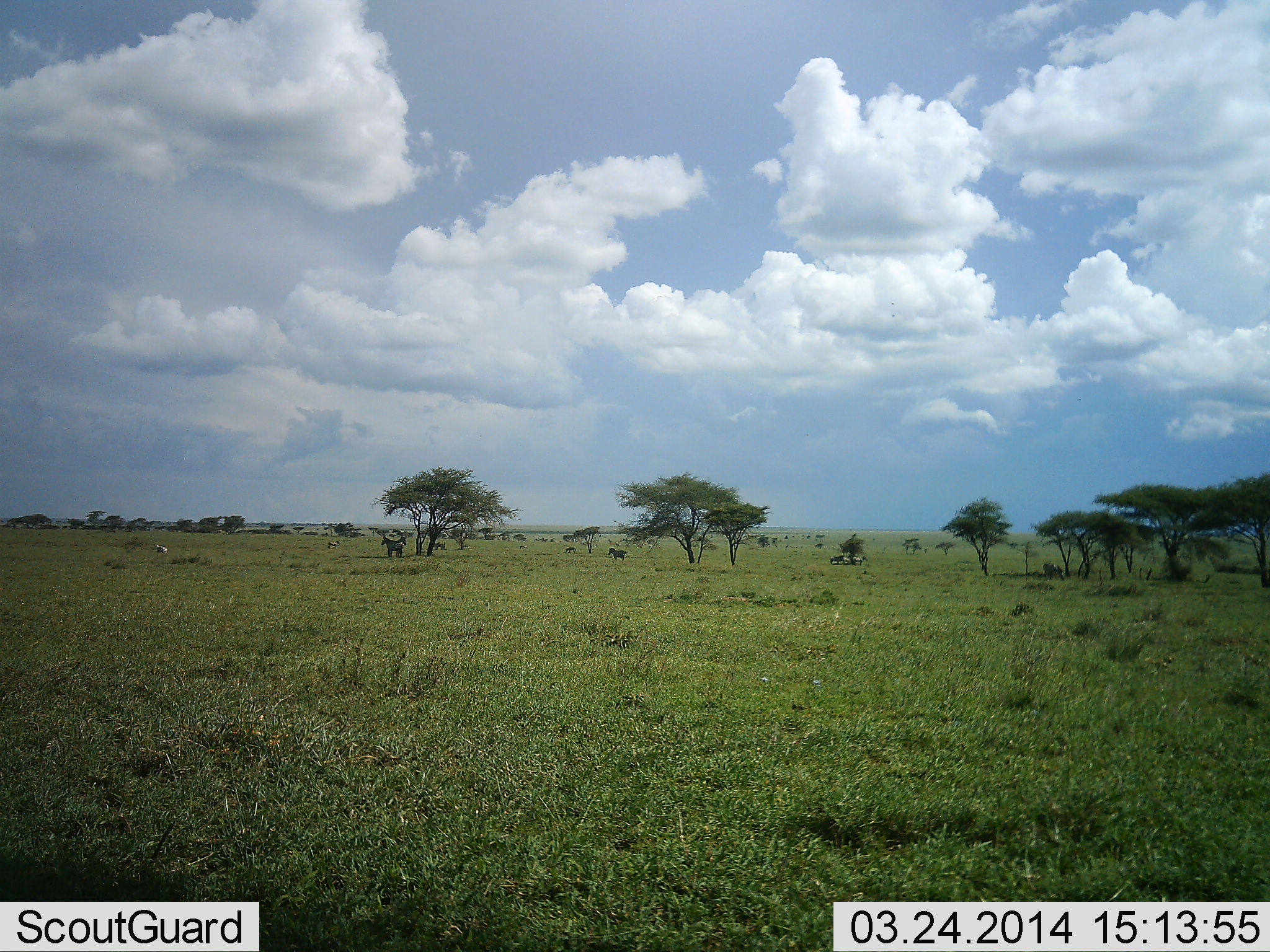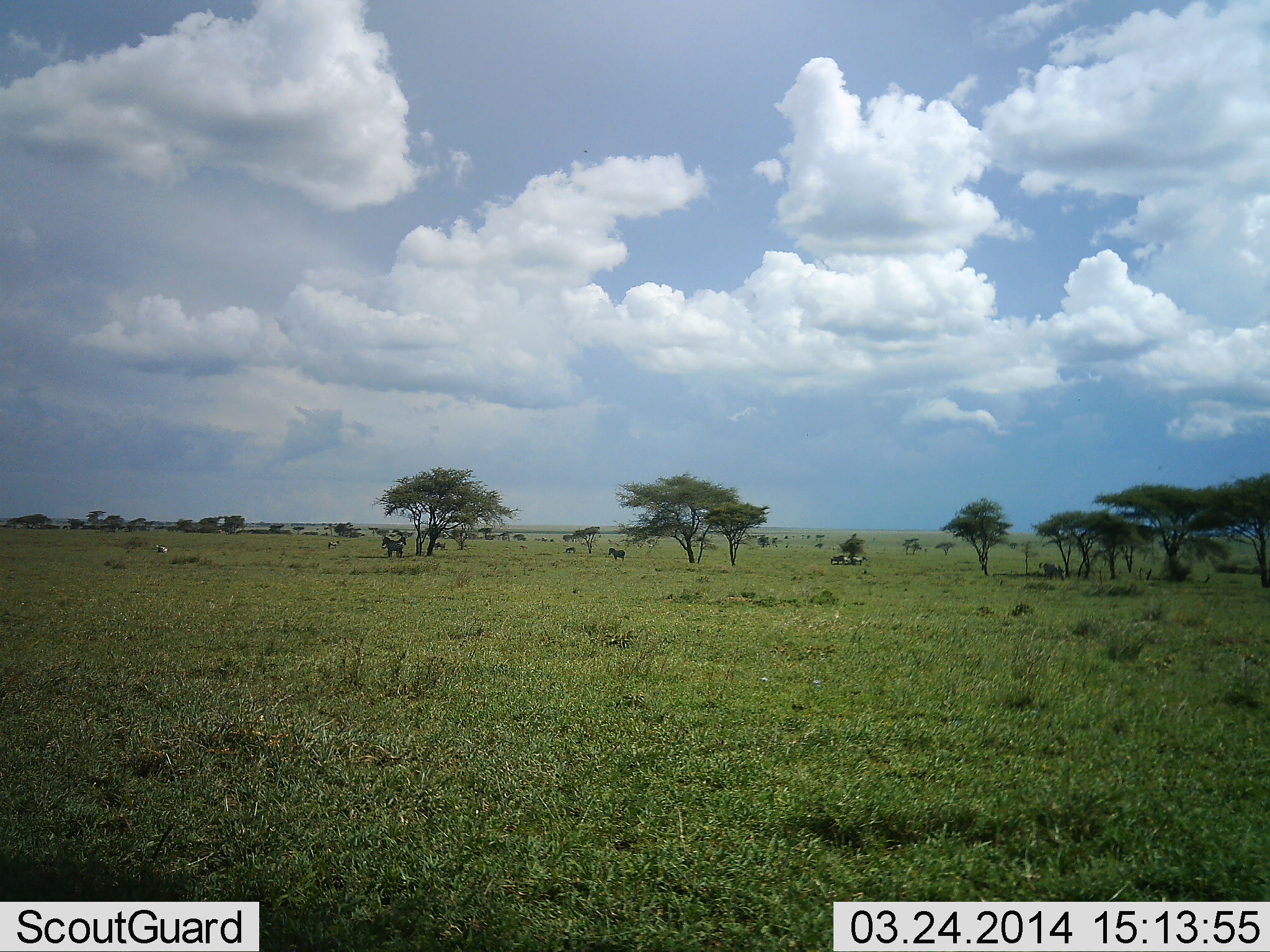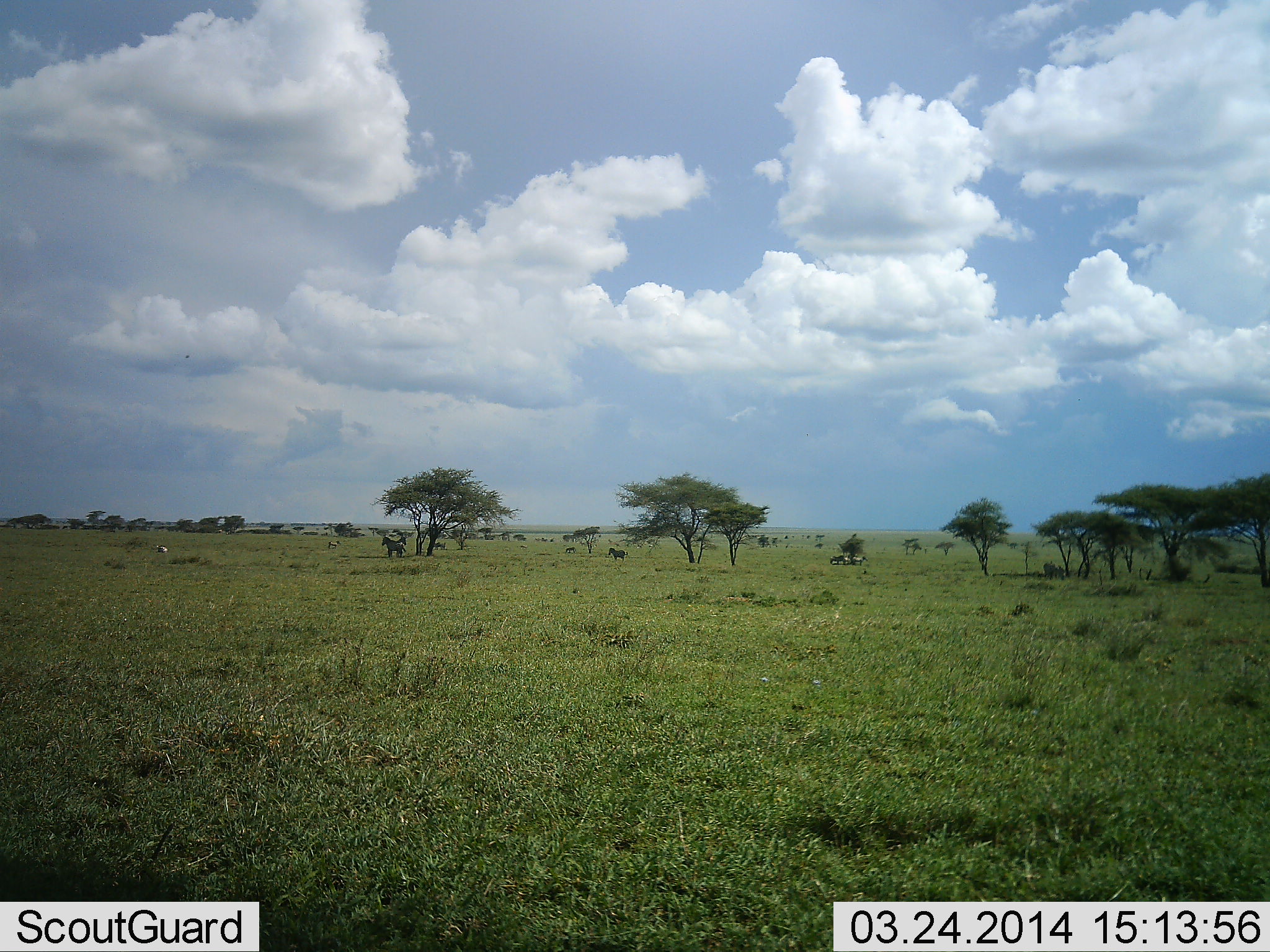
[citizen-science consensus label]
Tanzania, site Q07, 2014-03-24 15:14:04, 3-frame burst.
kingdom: Animalia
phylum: Chordata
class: Mammalia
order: Perissodactyla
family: Equidae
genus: Equus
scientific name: Equus quagga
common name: plains zebra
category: zebra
Zebra (plains zebra) (Equus quagga), count 4. Behavior (volunteer vote fractions): standing 100%, resting 0%, moving 0%, interacting 0%. Young present (vote fraction): 0%. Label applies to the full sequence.